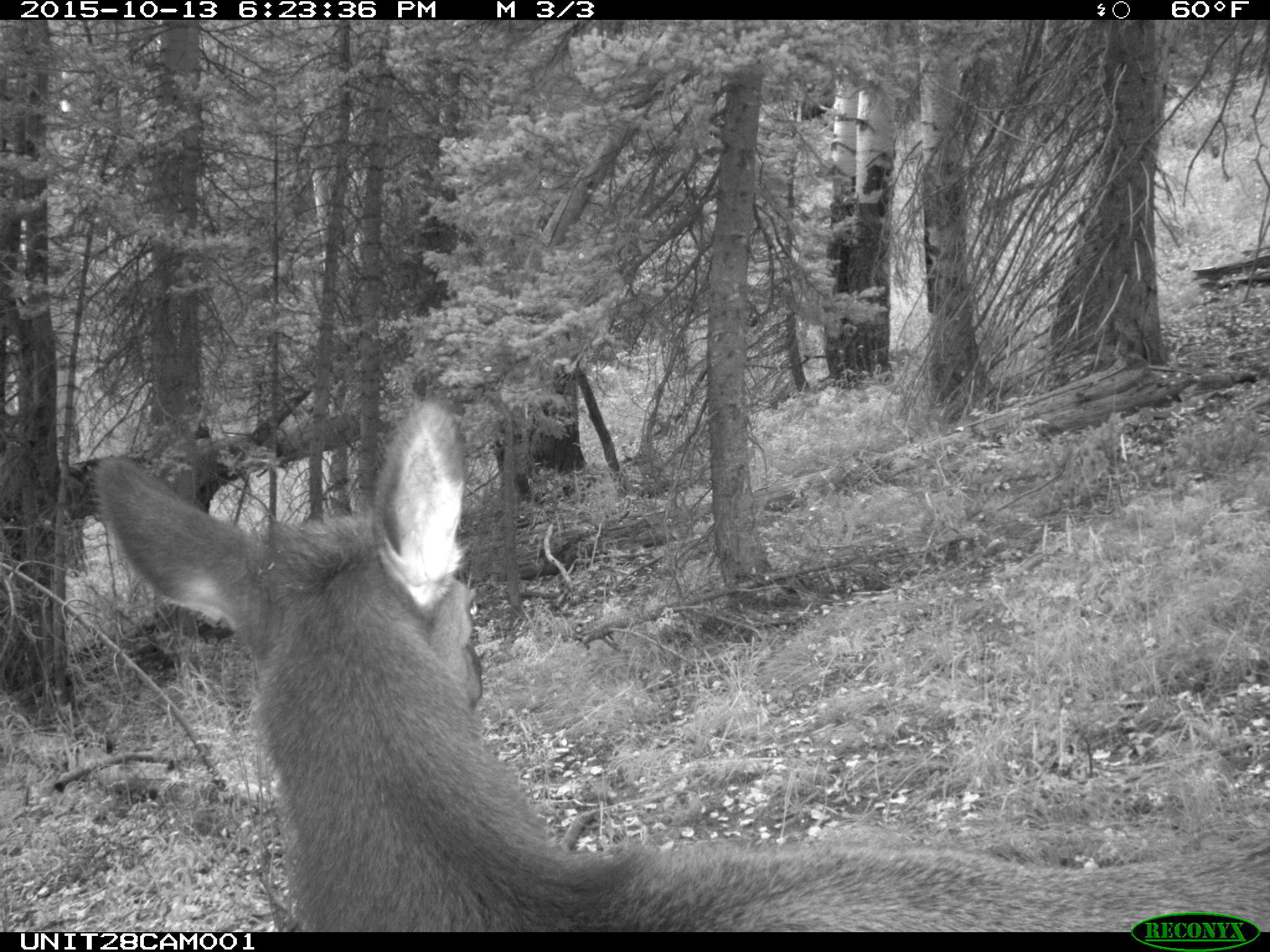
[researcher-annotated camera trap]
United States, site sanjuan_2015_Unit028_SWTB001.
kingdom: Animalia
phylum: Chordata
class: Mammalia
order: Artiodactyla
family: Cervidae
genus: Cervus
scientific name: Cervus elaphus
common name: red deer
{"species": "Cervus elaphus (red deer)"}